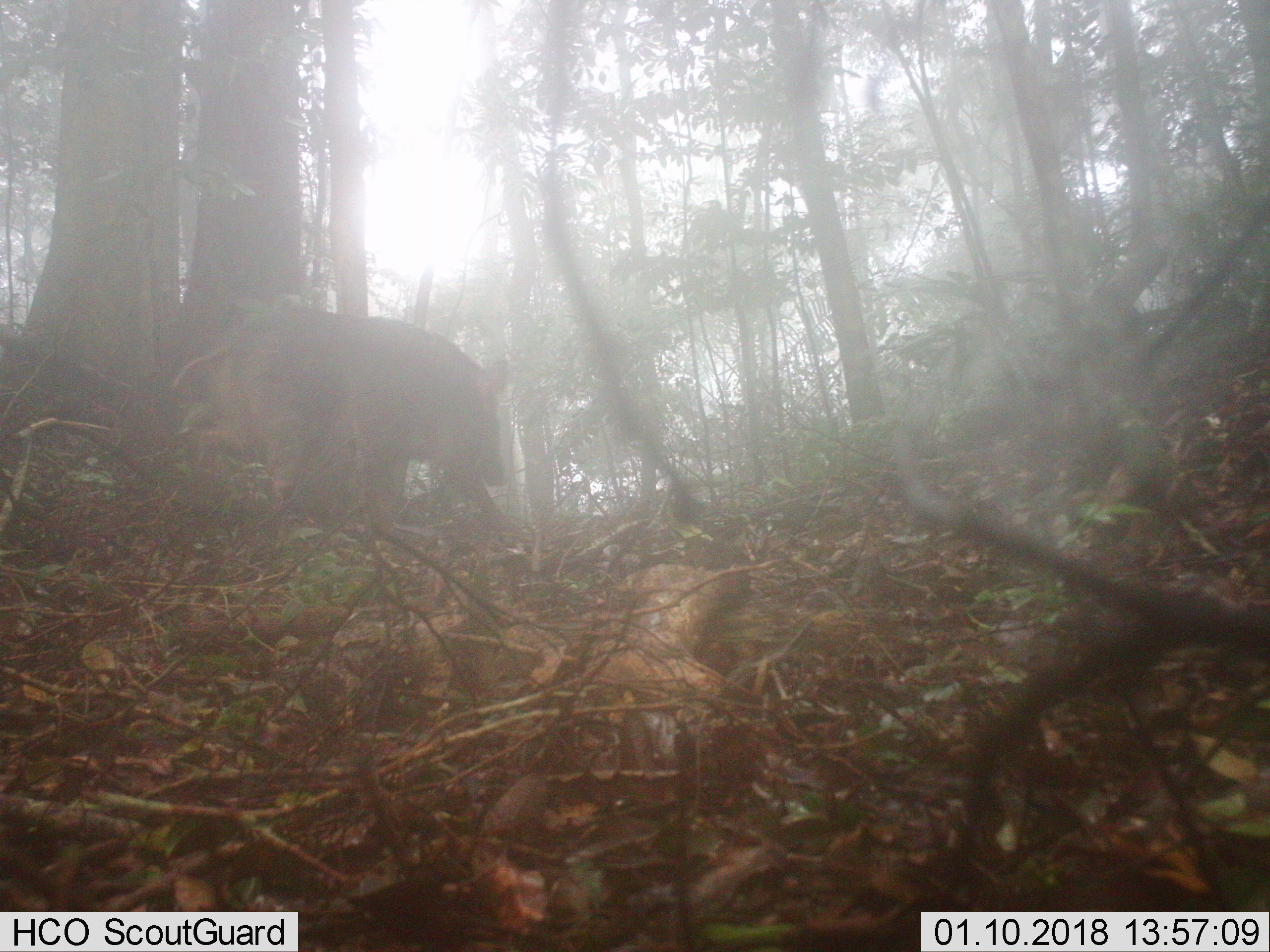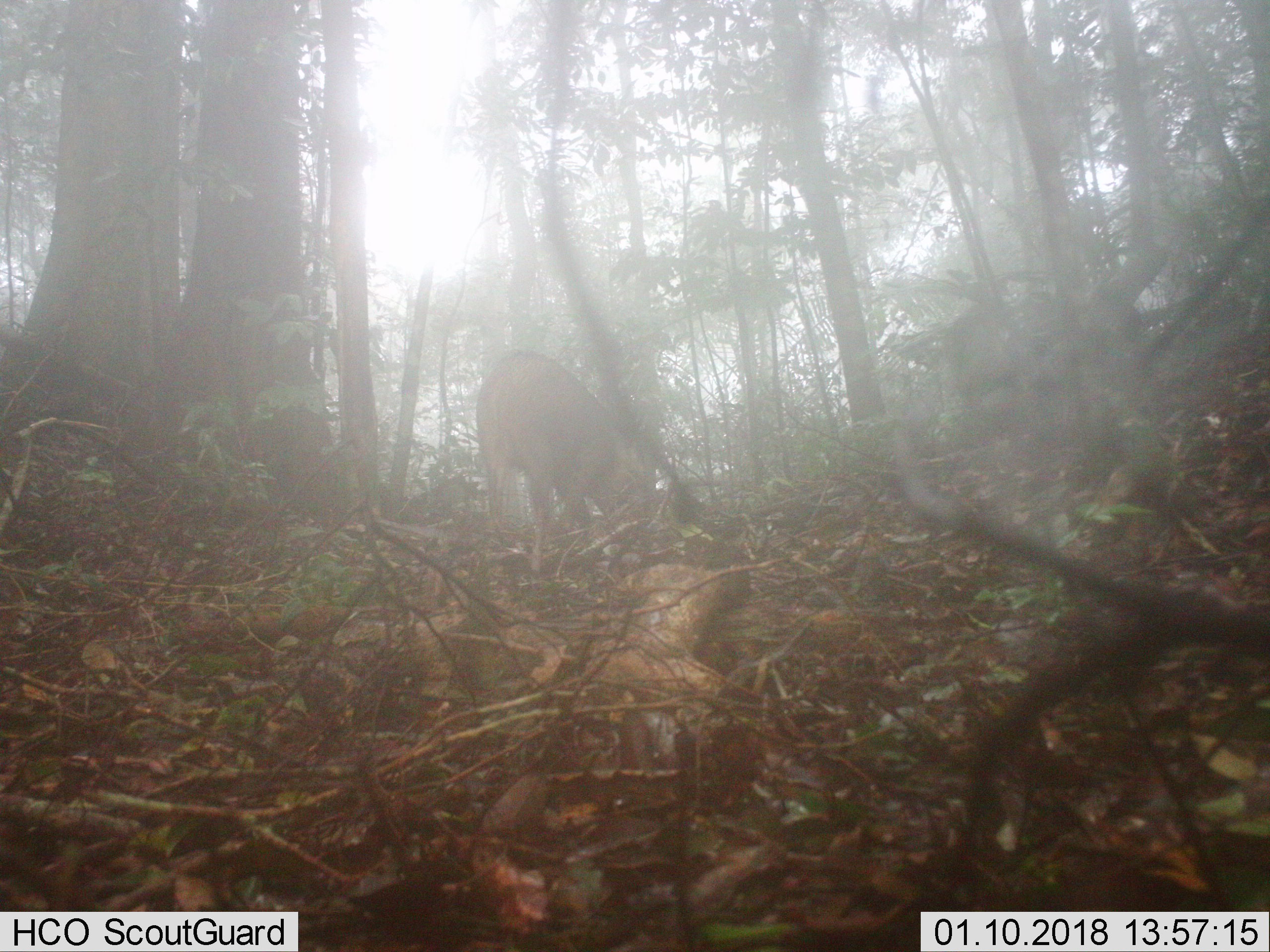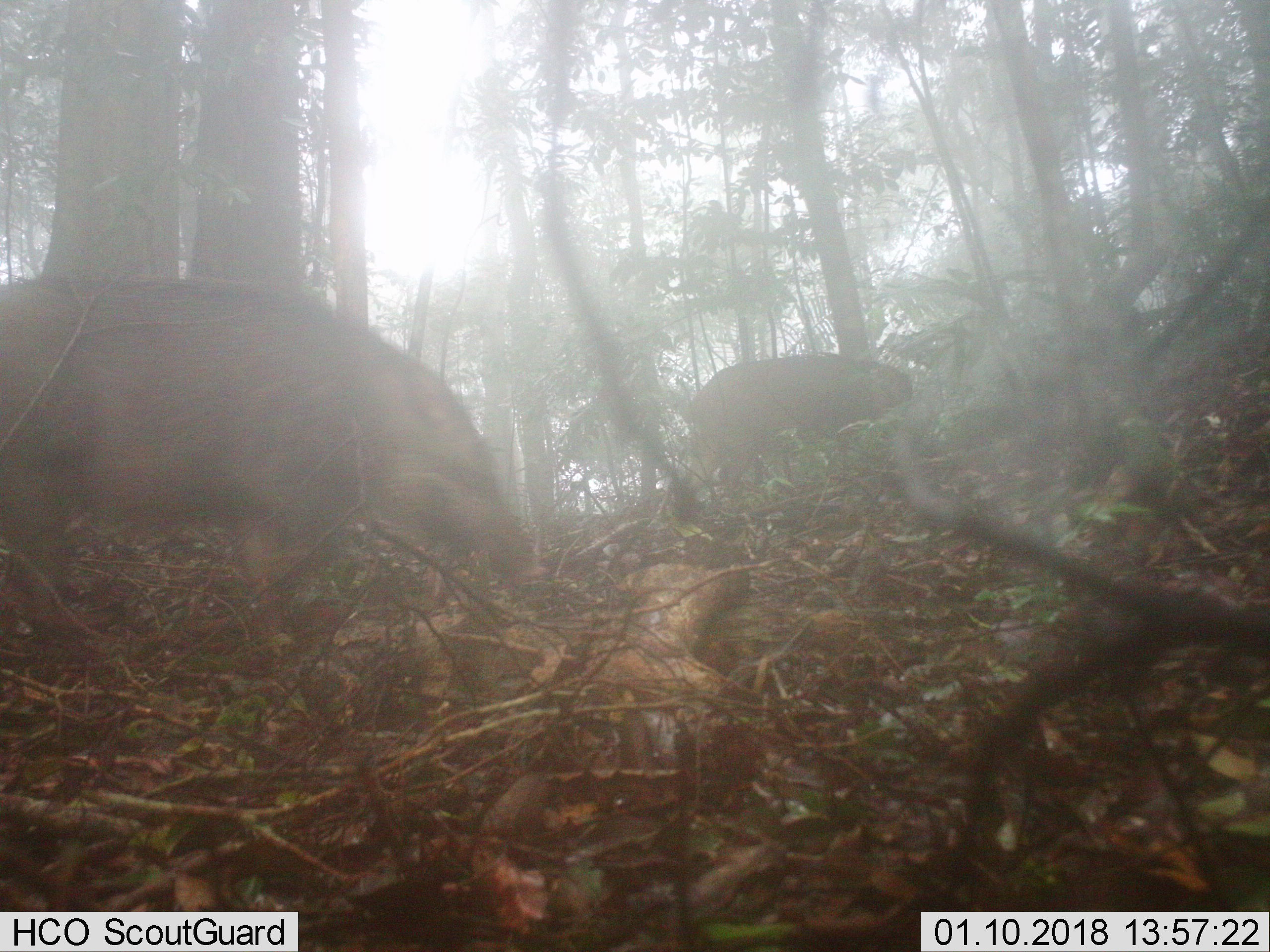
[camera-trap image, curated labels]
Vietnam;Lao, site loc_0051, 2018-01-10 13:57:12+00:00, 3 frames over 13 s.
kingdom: Animalia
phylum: Chordata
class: Mammalia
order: Artiodactyla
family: Suidae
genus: Sus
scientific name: Sus scrofa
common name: eurasian wild pig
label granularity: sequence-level